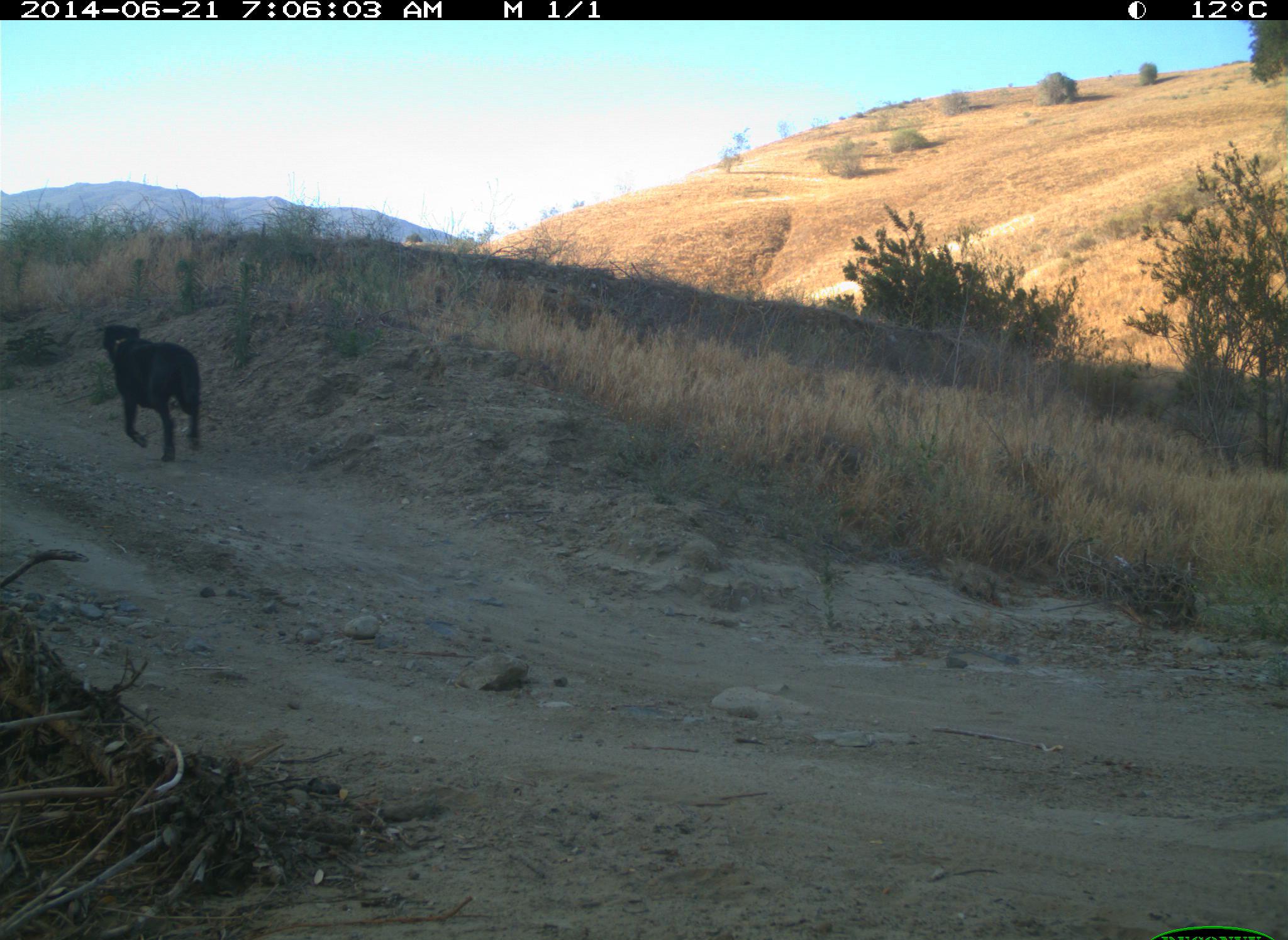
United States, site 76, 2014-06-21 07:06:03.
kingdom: Animalia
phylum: Chordata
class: Mammalia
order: Carnivora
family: Canidae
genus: Canis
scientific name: Canis familiaris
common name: domestic dog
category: dog